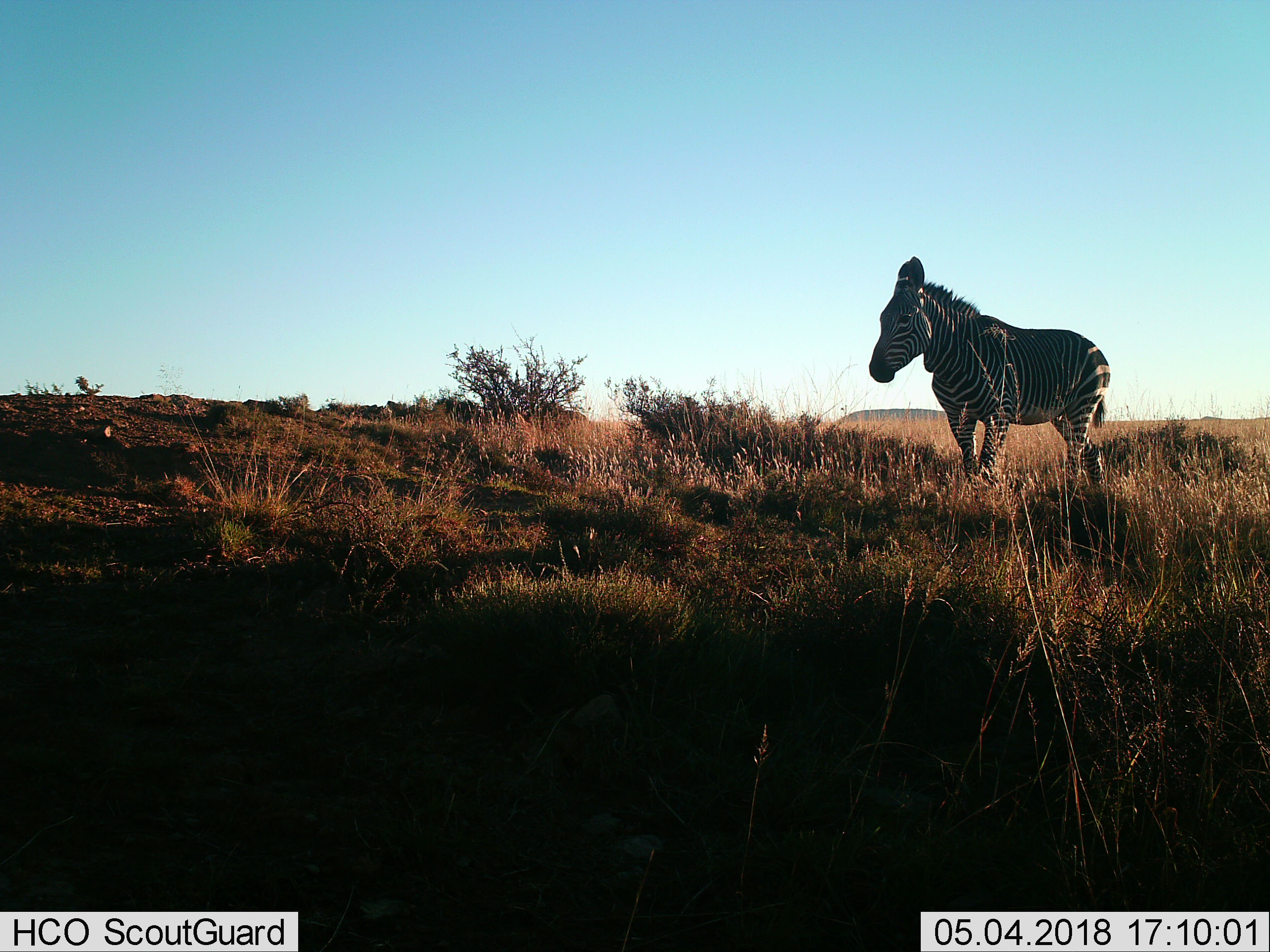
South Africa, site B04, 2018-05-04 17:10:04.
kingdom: Animalia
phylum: Chordata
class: Mammalia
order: Perissodactyla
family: Equidae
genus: Equus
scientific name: Equus zebra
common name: mountain zebra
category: zebramountain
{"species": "zebramountain (mountain zebra) (Equus zebra)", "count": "1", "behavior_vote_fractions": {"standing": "29%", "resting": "0%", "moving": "86%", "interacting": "0%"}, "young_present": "0%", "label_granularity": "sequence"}